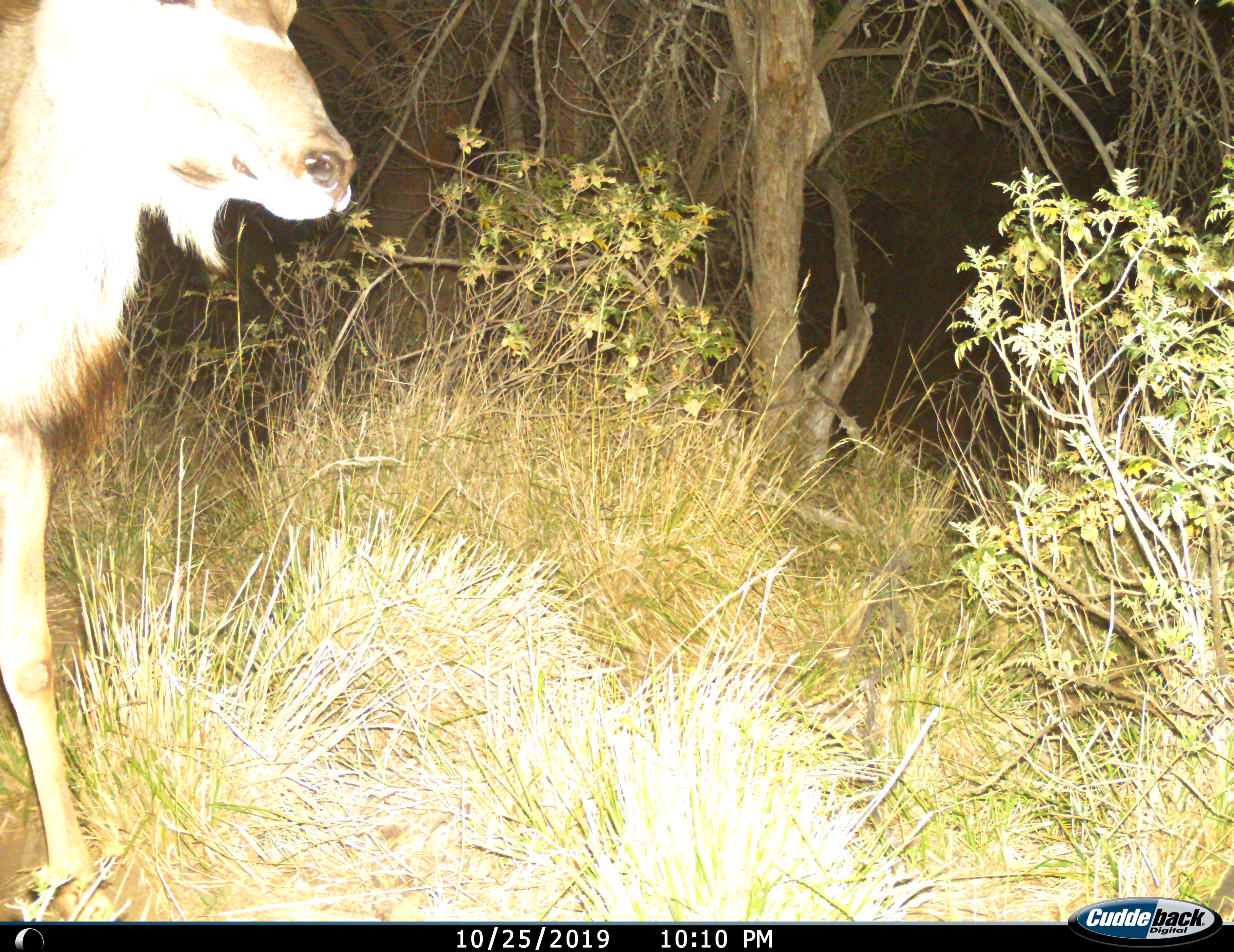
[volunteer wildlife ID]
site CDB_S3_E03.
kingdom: Animalia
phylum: Chordata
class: Mammalia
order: Artiodactyla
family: Bovidae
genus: Tragelaphus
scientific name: Tragelaphus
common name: kudu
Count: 1.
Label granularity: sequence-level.